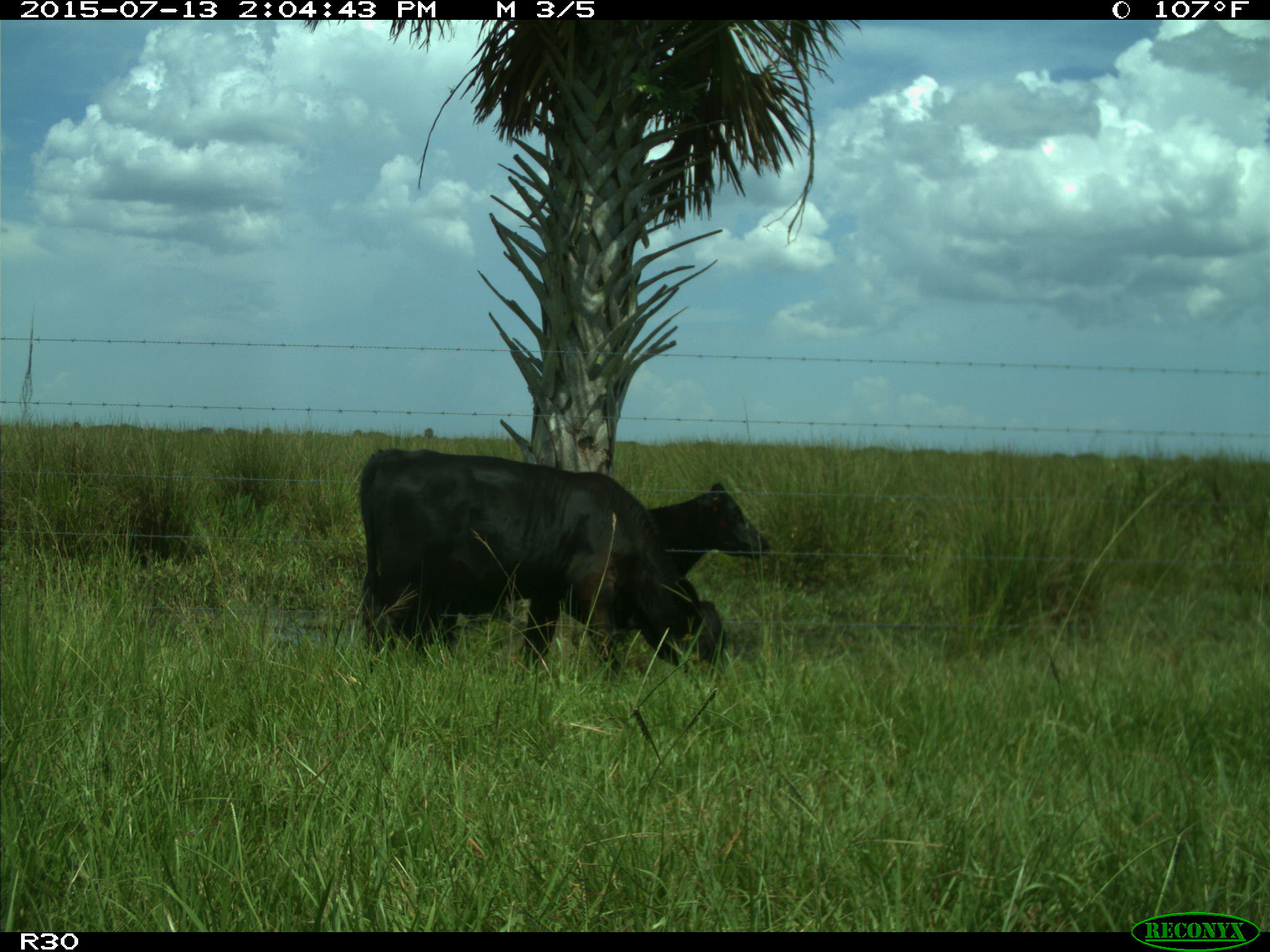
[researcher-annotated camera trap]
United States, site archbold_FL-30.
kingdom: Animalia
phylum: Chordata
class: Mammalia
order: Artiodactyla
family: Bovidae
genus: Bos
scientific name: Bos taurus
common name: domestic cow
Bos taurus (domestic cow).